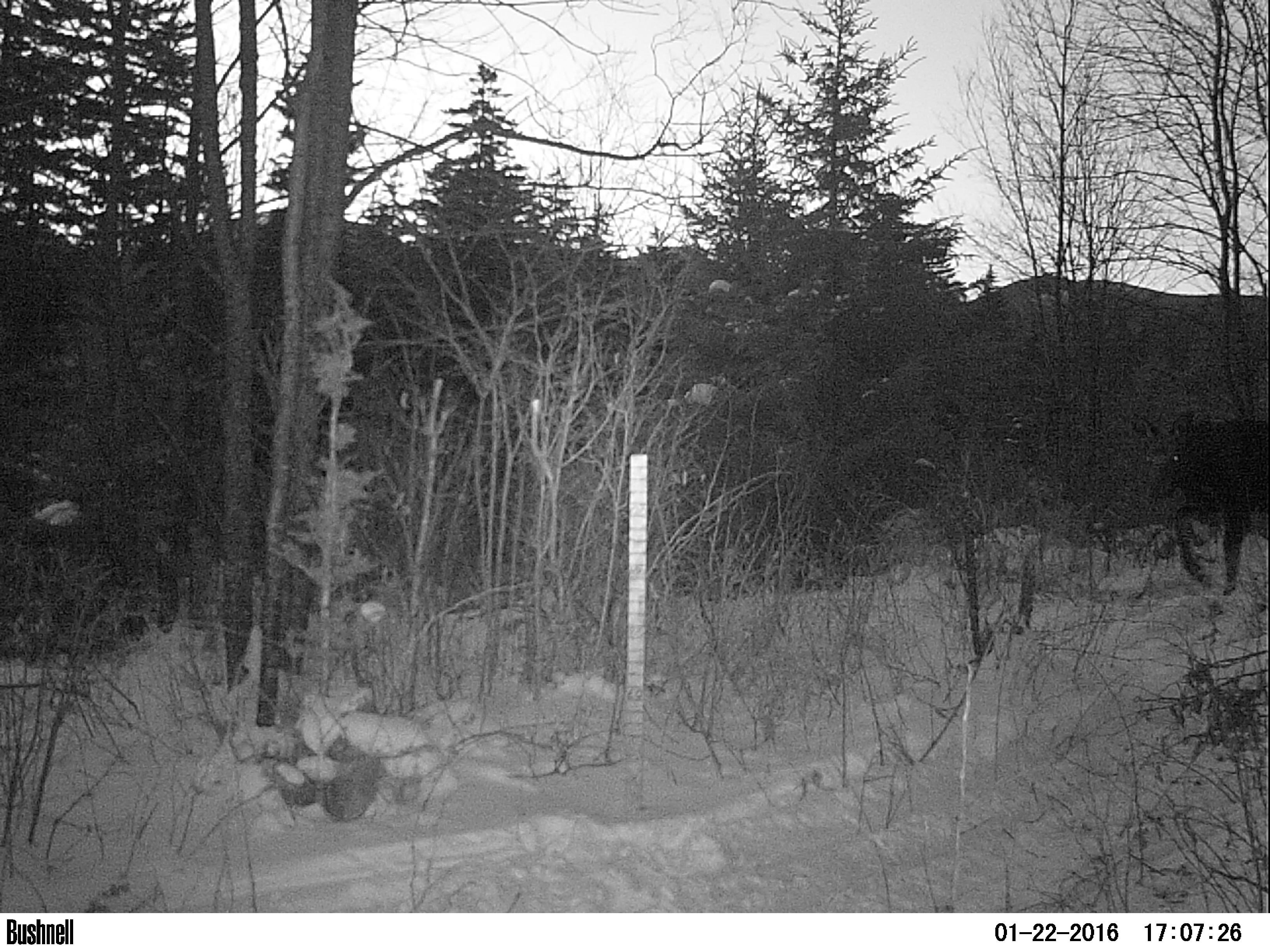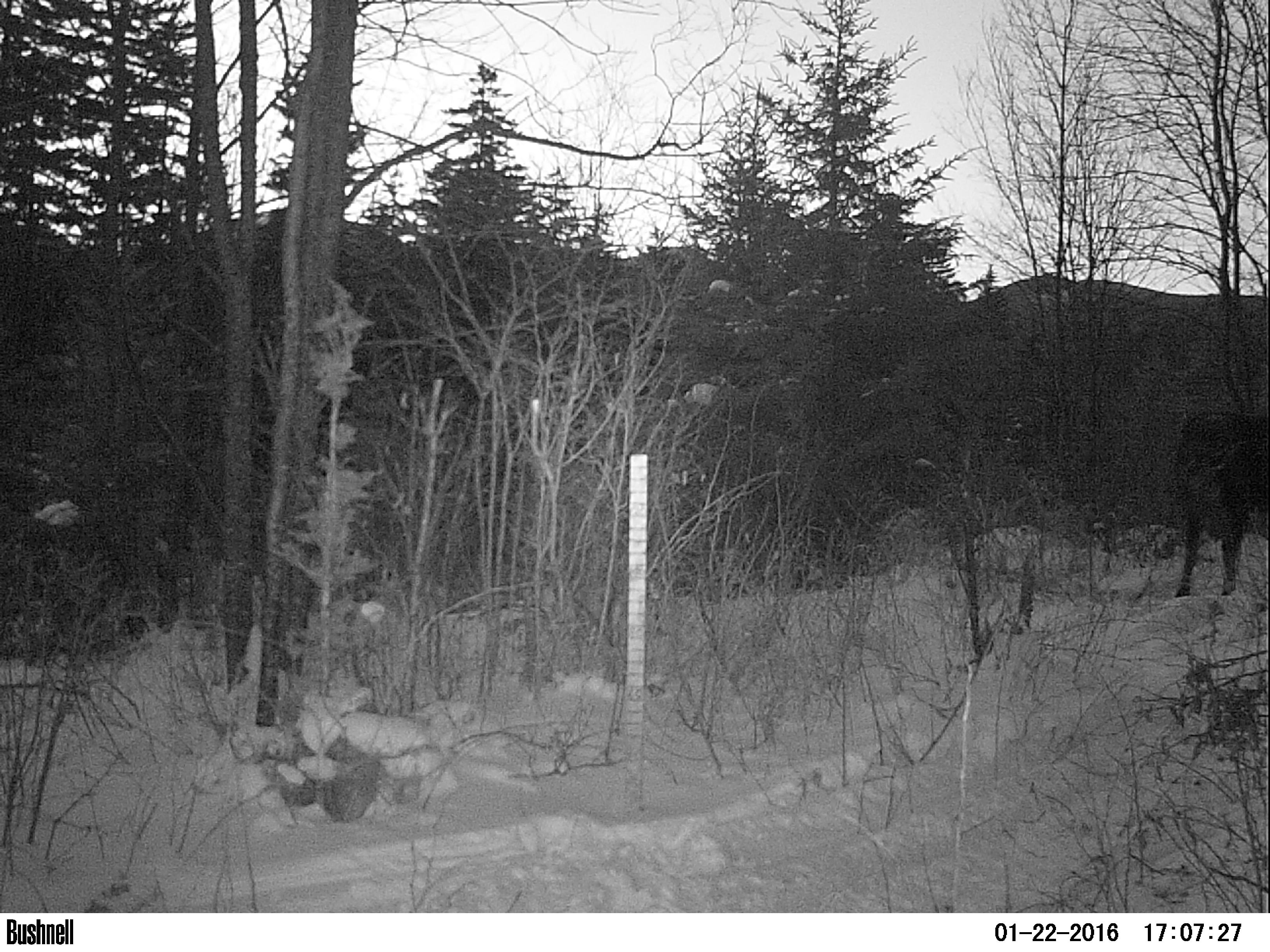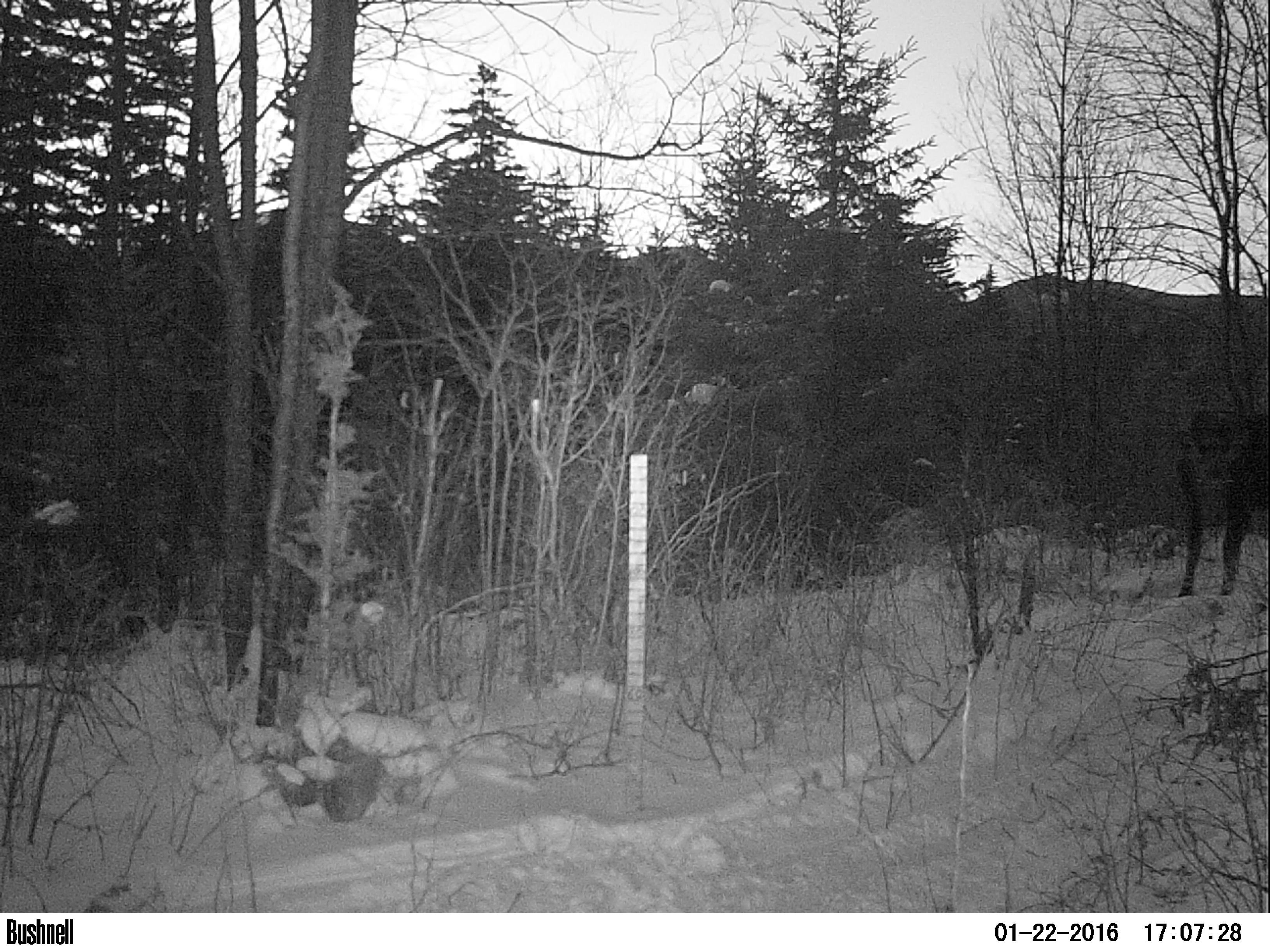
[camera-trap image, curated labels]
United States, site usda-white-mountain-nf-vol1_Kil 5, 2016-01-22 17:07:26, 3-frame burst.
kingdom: Animalia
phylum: Chordata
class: Mammalia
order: Artiodactyla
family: Cervidae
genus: Alces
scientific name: Alces alces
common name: moose